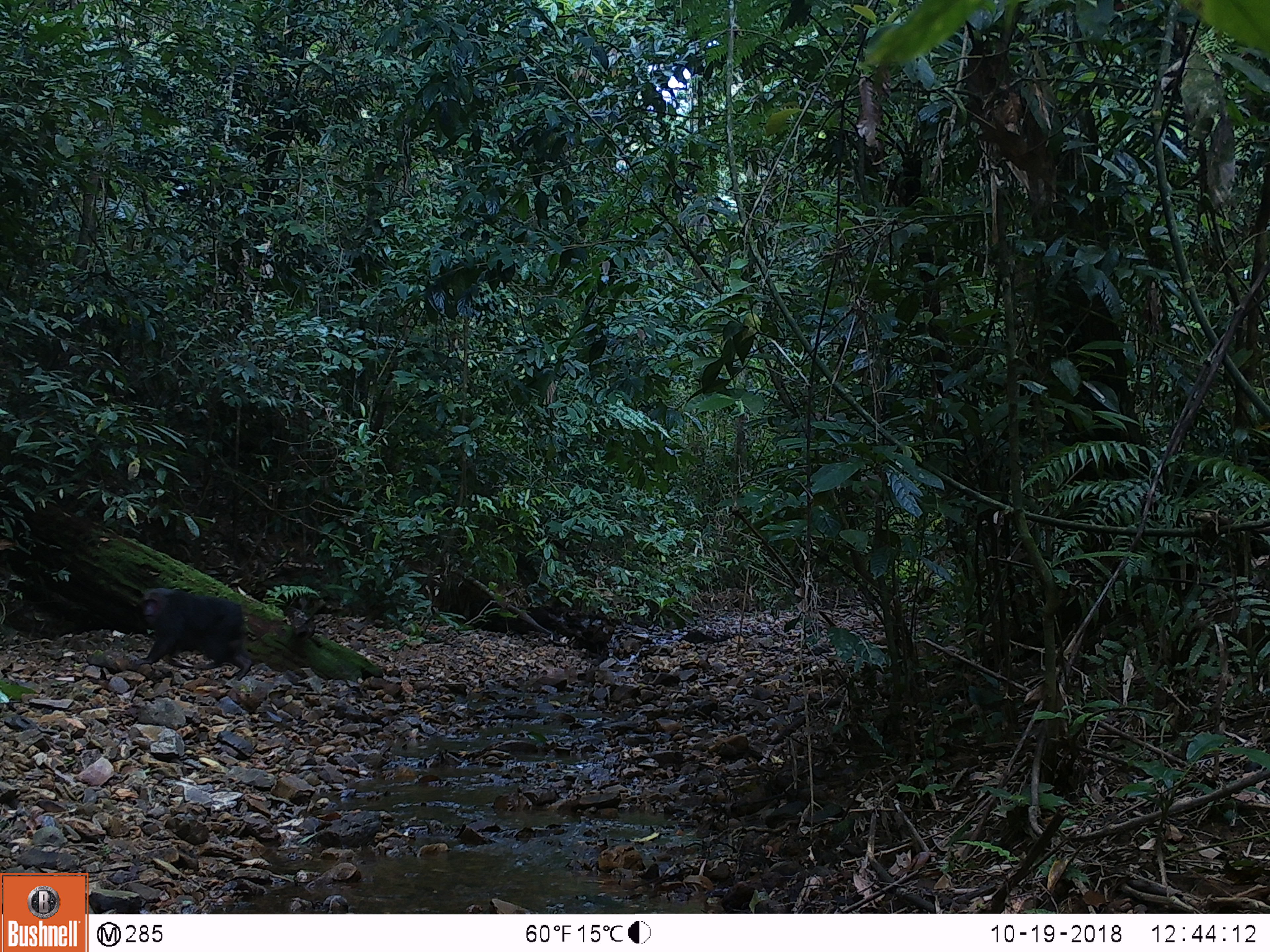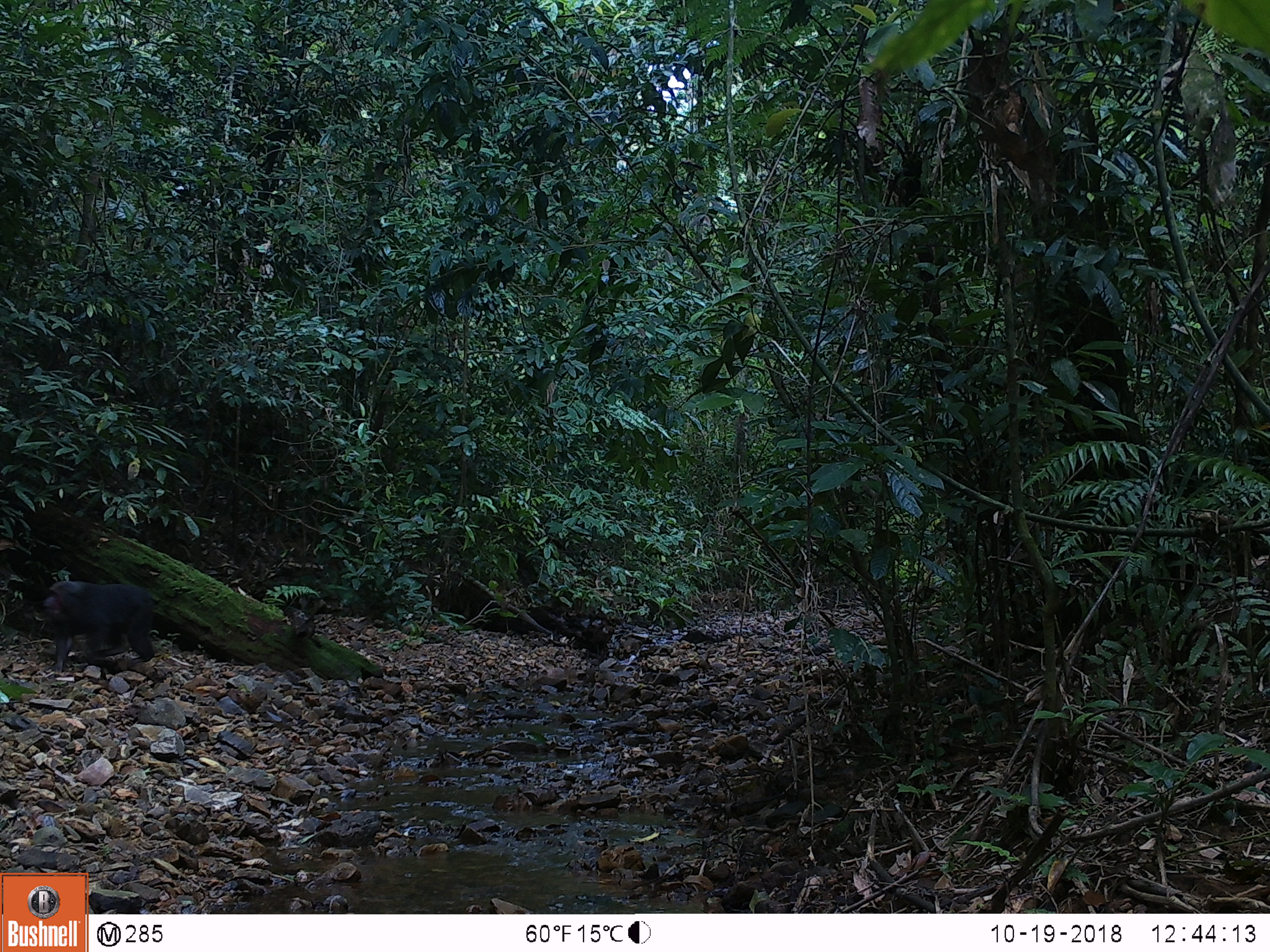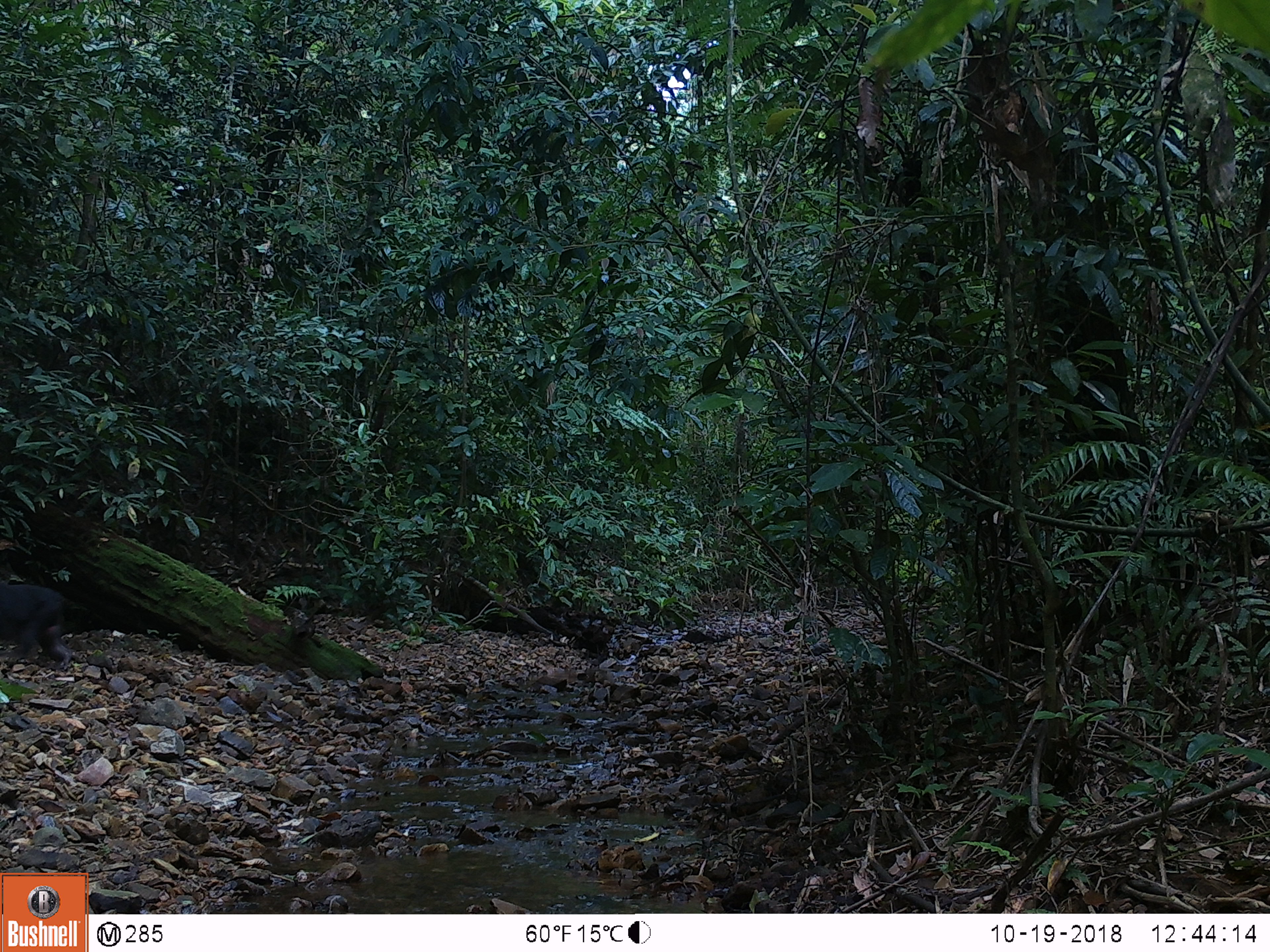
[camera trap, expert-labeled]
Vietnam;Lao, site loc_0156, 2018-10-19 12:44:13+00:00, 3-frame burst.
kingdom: Animalia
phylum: Chordata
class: Mammalia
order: Primates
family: Cercopithecidae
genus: Macaca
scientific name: Macaca arctoides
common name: stump-tailed macaque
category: stump tailed macaque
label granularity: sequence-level